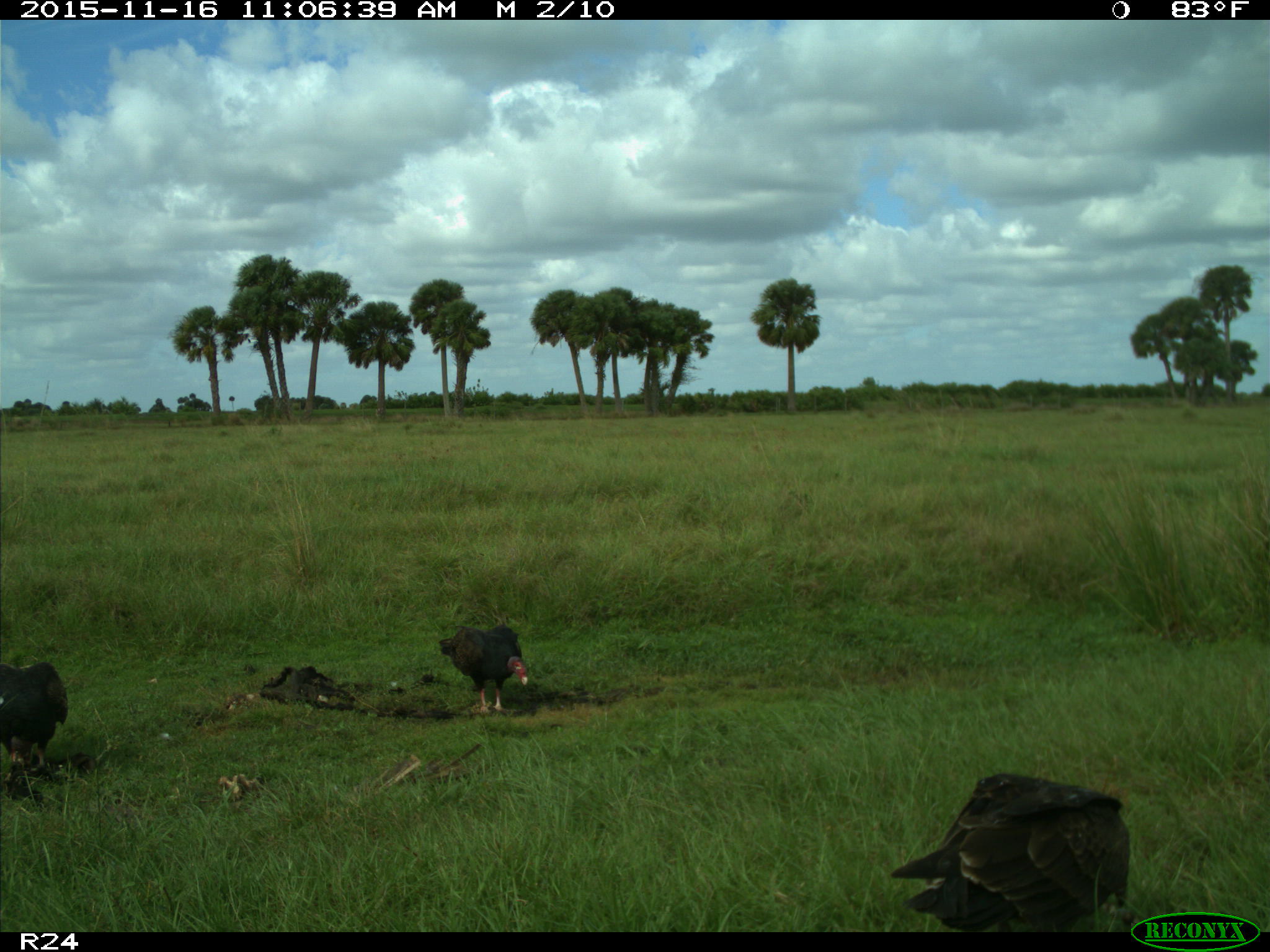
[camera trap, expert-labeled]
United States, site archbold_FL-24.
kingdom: Animalia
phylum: Chordata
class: Aves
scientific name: Aves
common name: birds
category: unidentified bird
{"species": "unidentified bird (birds) (Aves)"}